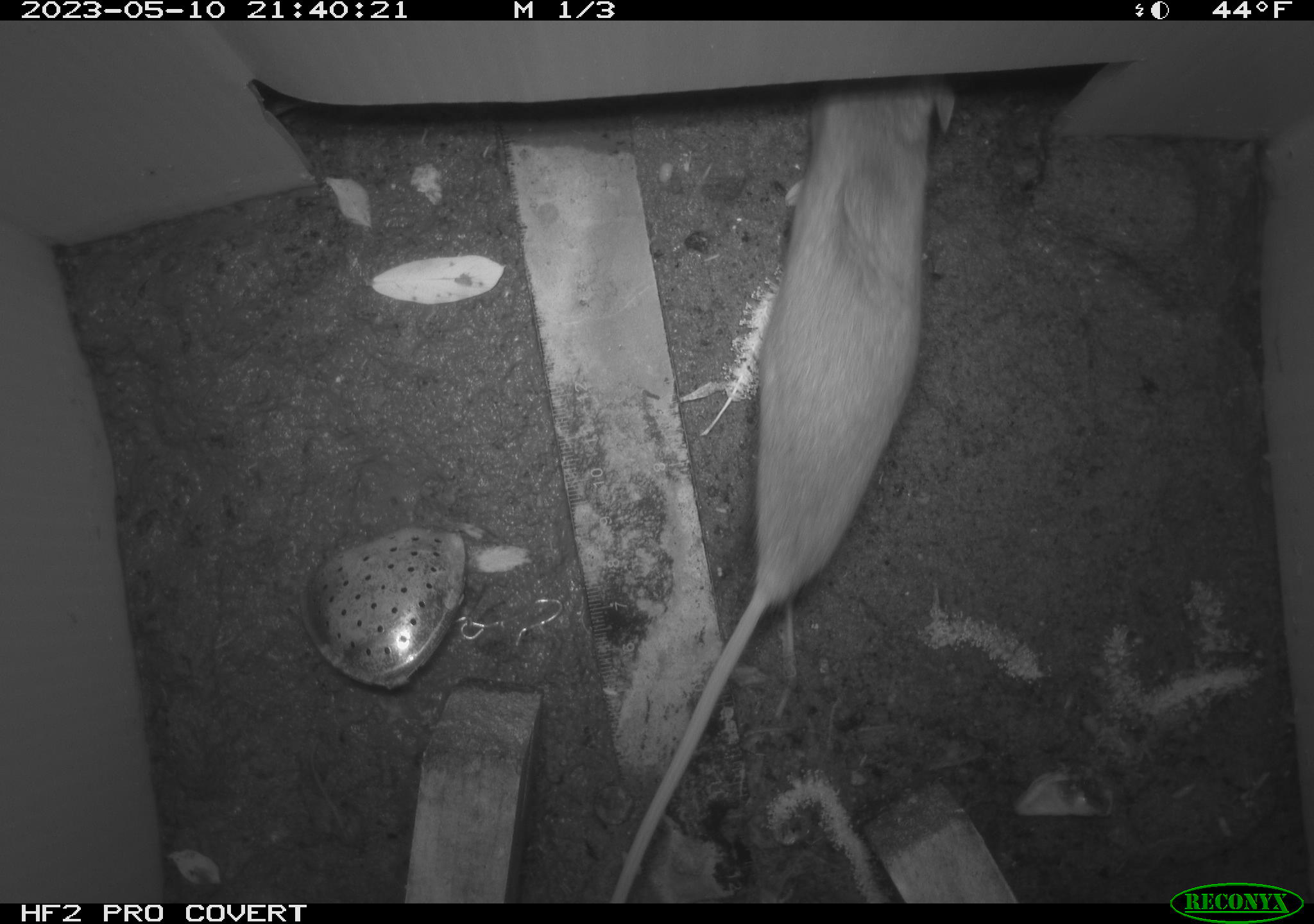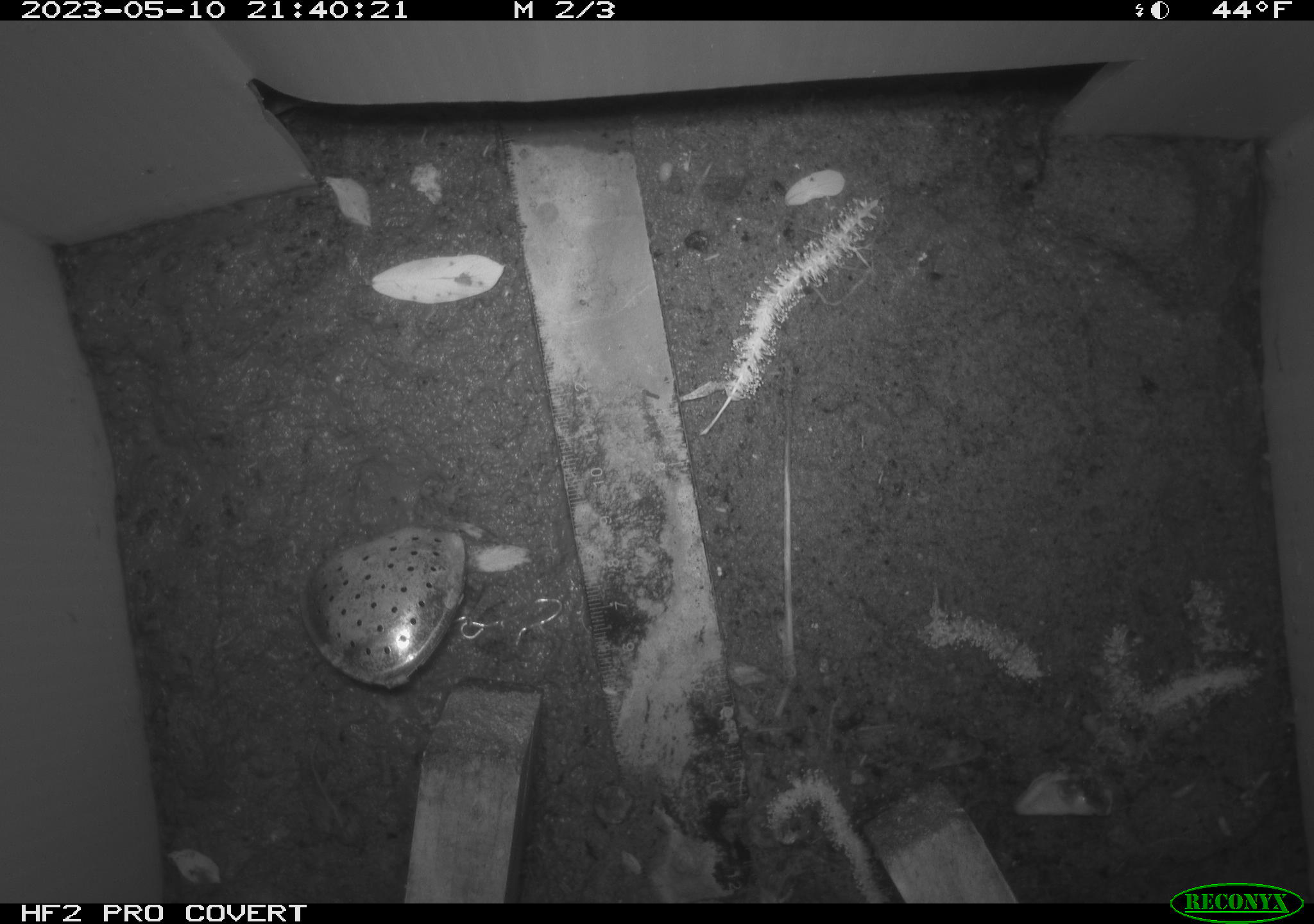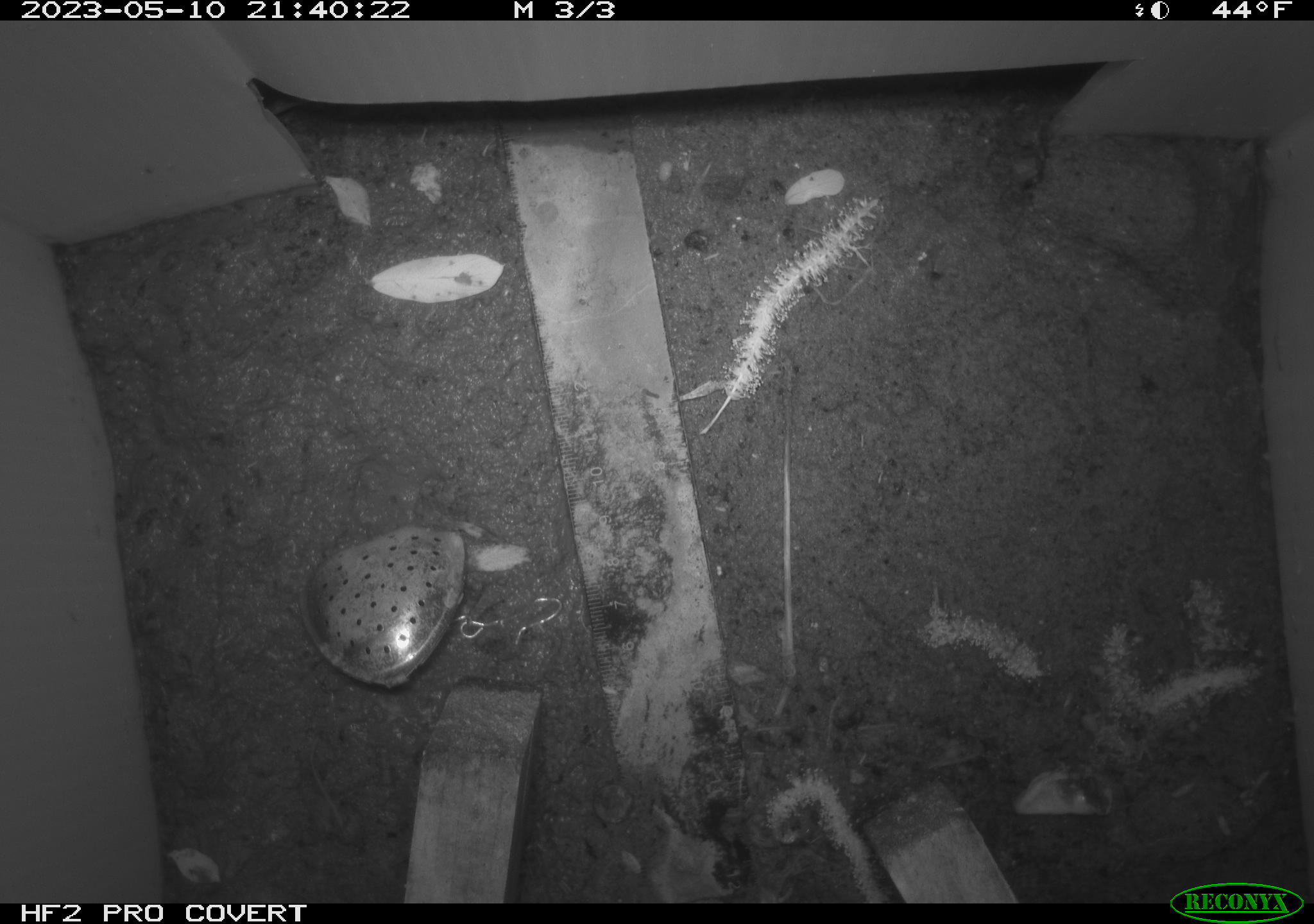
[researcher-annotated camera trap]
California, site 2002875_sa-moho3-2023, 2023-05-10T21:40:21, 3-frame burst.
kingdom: Animalia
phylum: Chordata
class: Mammalia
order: Rodentia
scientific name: Rodentia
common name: mouse species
Mouse species (Rodentia).